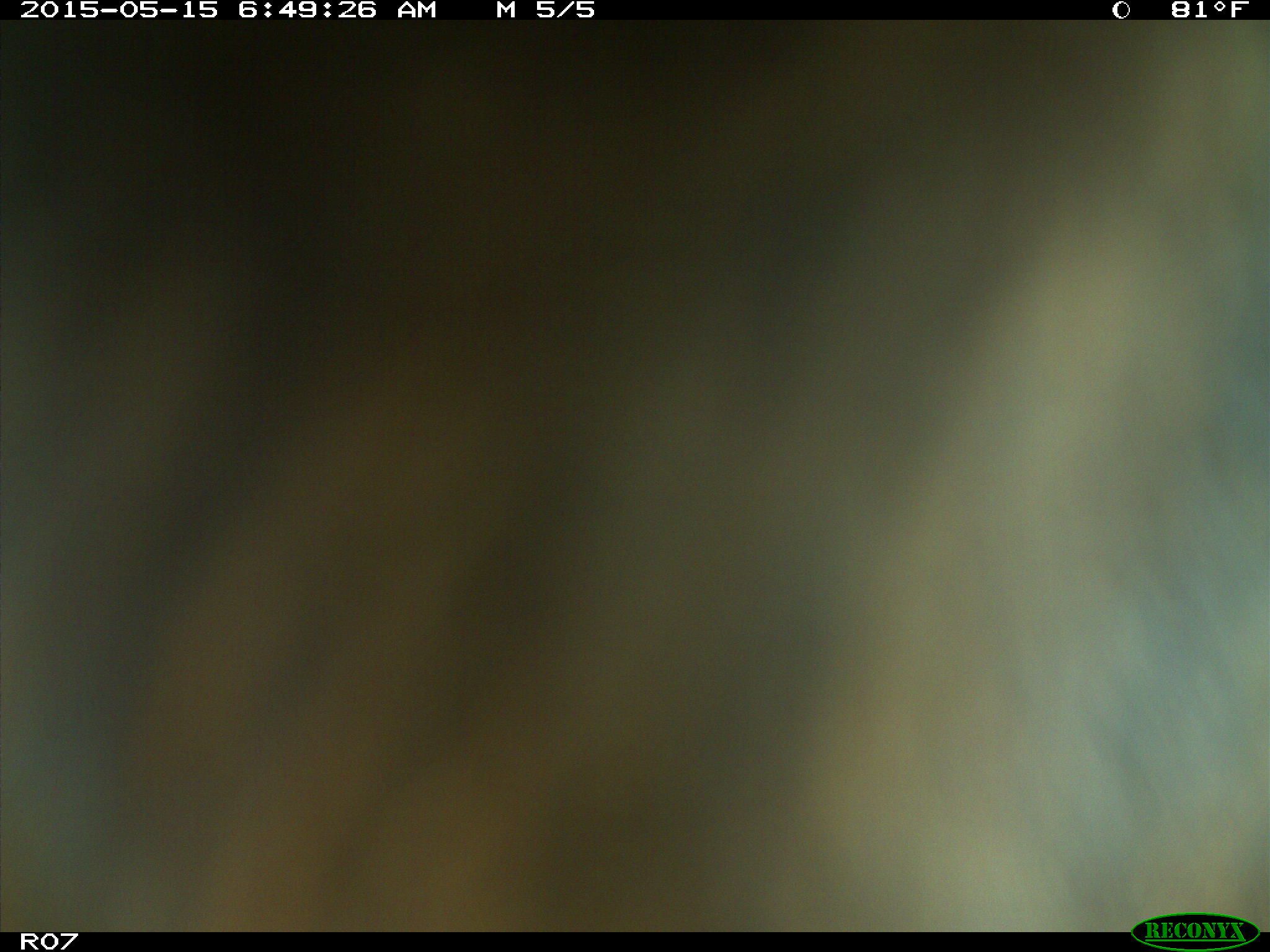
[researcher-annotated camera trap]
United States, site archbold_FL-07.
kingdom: Animalia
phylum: Chordata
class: Mammalia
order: Artiodactyla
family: Bovidae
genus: Bos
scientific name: Bos taurus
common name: domestic cow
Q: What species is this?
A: Bos taurus (domestic cow).